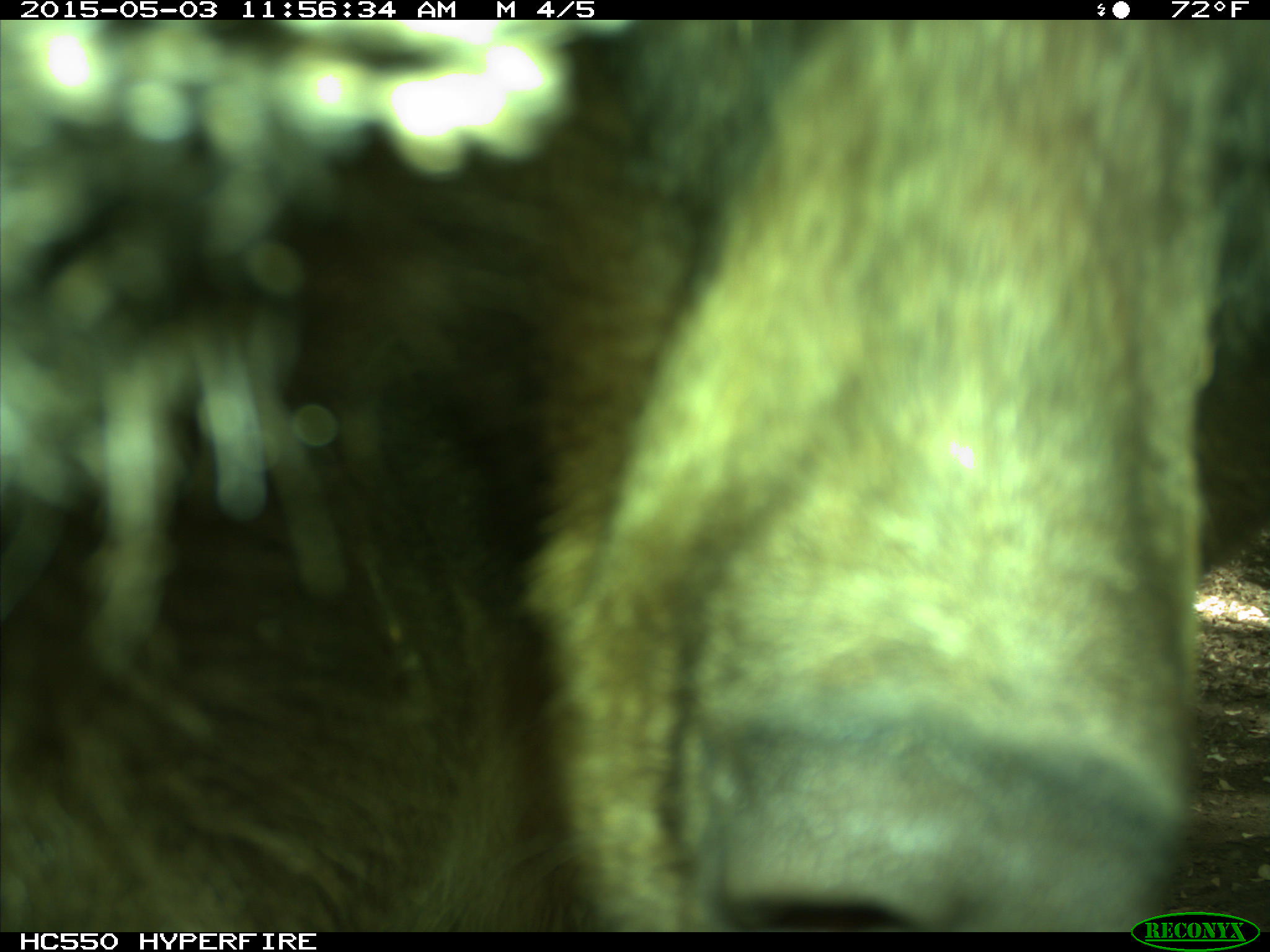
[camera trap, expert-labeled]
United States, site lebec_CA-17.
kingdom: Animalia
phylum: Chordata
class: Mammalia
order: Carnivora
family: Ursidae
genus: Ursus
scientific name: Ursus americanus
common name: american black bear